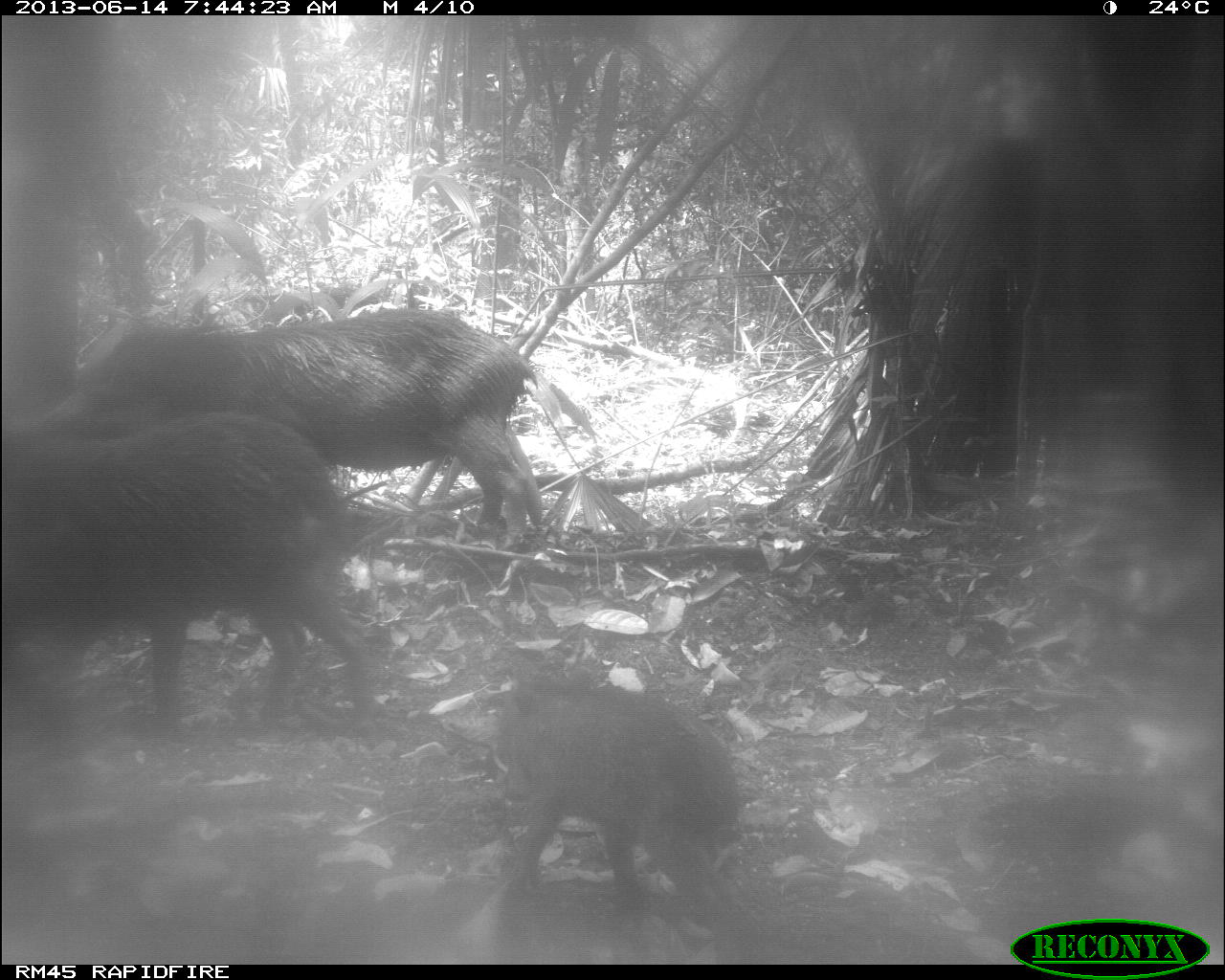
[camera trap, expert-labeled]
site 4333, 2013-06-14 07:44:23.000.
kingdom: Animalia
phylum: Chordata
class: Mammalia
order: Artiodactyla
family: Tayassuidae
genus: Tayassu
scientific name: Tayassu pecari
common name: white-lipped peccary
Tayassu pecari (white-lipped peccary), count 3.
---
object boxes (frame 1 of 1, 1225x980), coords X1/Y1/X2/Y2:
tayassu pecari: 37/304/550/554; 0/407/384/735; 489/671/749/909